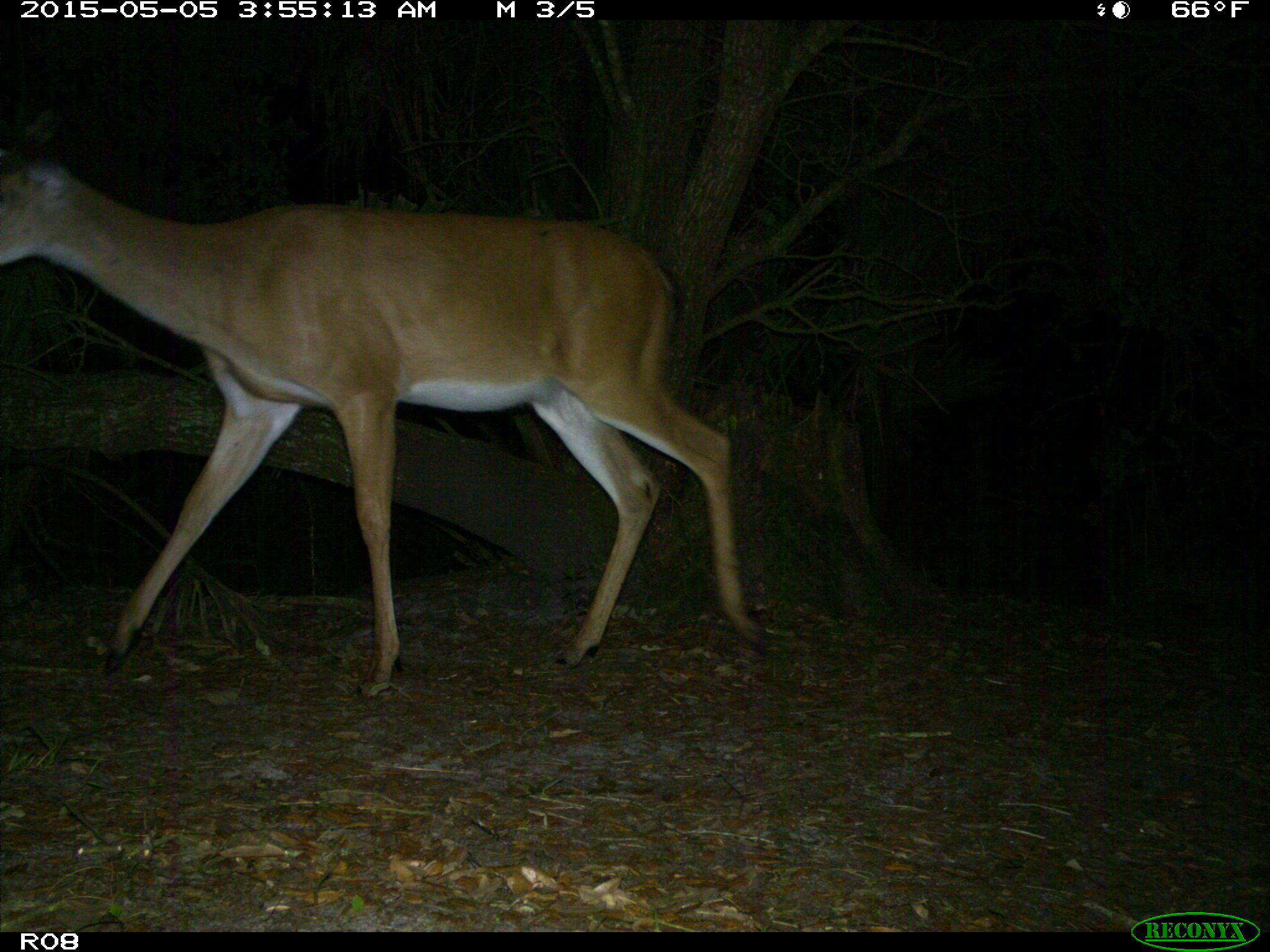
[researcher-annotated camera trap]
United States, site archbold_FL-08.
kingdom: Animalia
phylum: Chordata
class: Mammalia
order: Artiodactyla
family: Cervidae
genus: Odocoileus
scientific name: Odocoileus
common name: deer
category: unidentified deer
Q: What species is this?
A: Unidentified deer (deer) (Odocoileus).